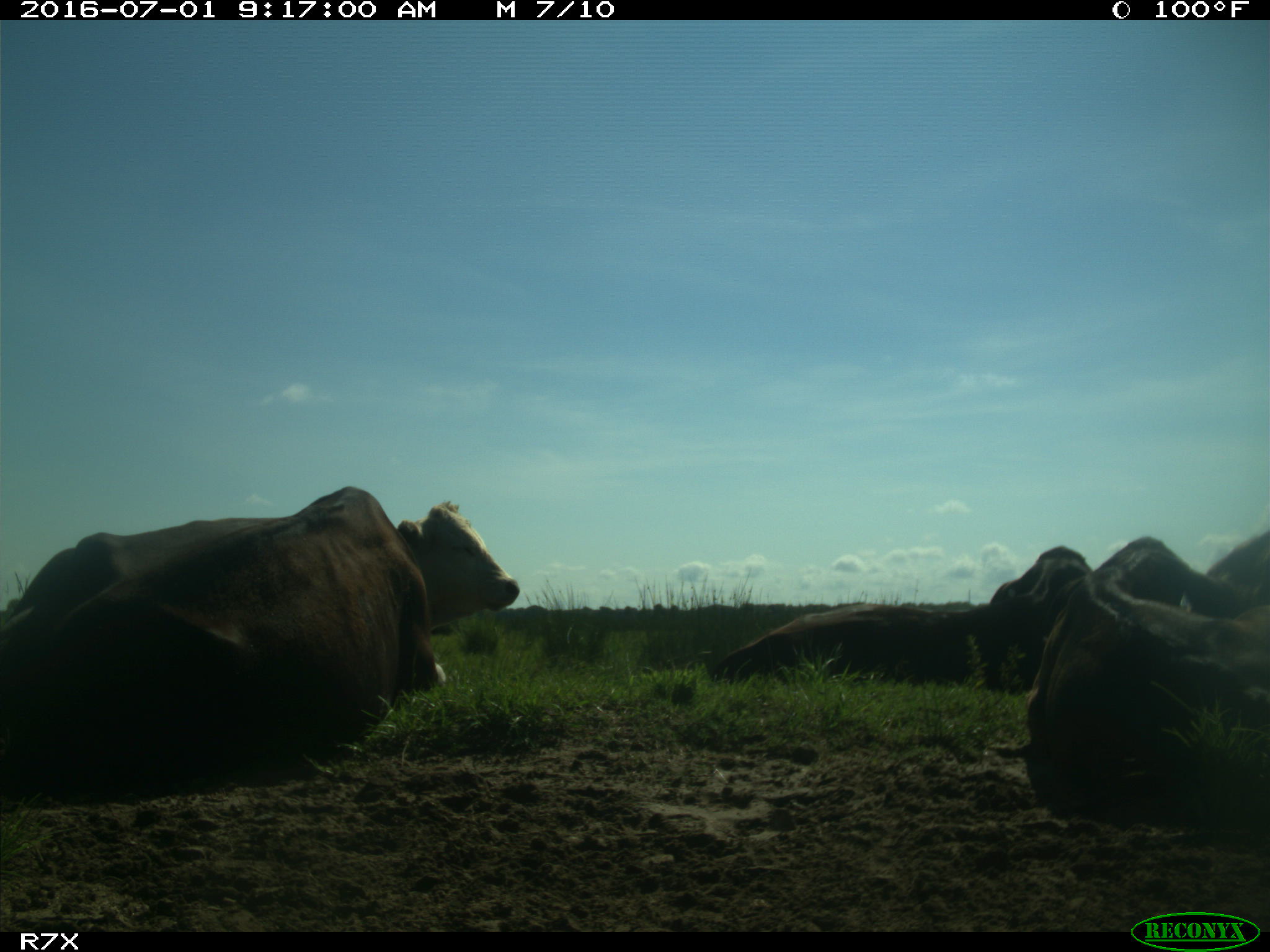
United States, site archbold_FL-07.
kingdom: Animalia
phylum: Chordata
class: Mammalia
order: Artiodactyla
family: Bovidae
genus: Bos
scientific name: Bos taurus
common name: domestic cow